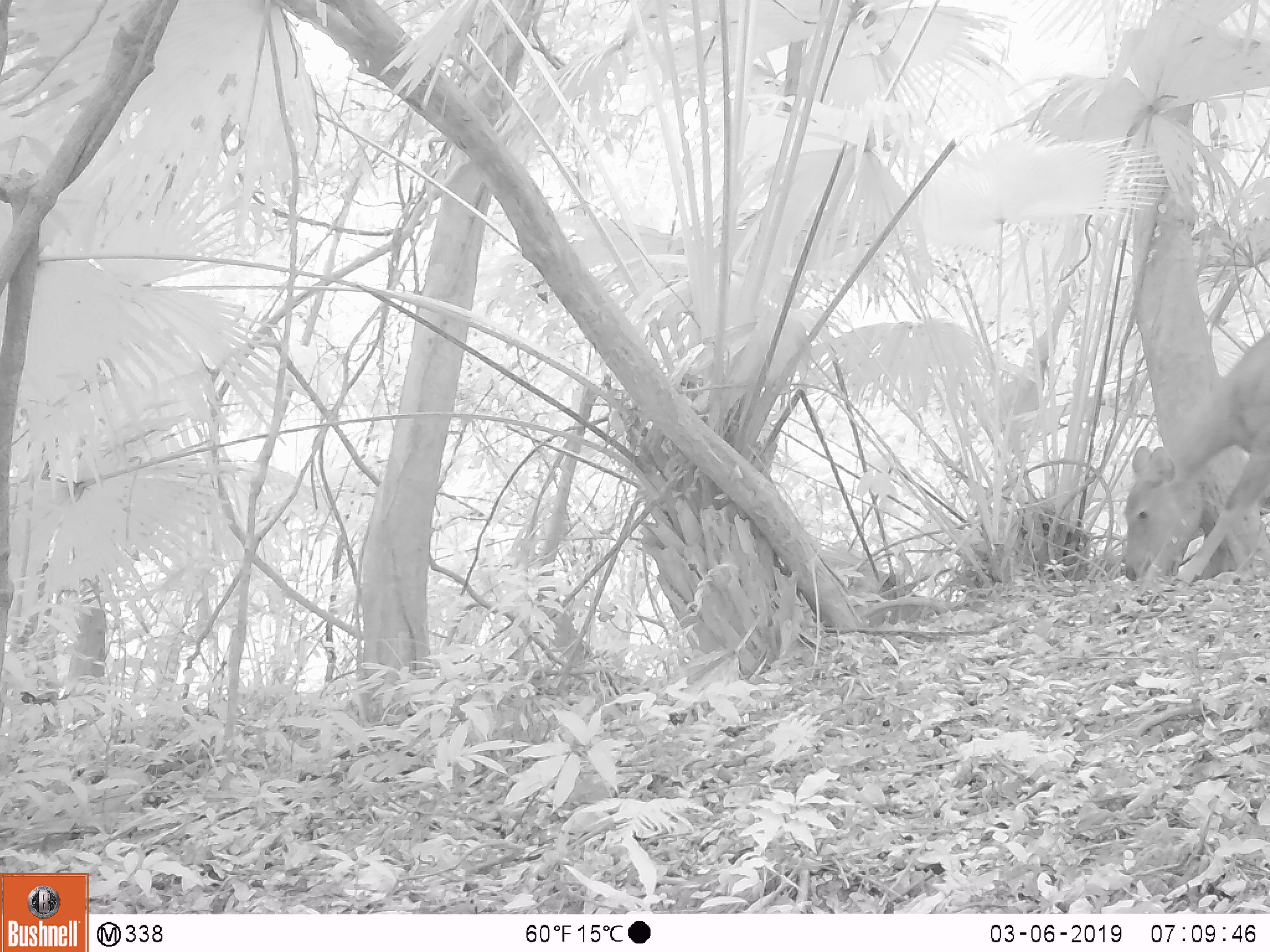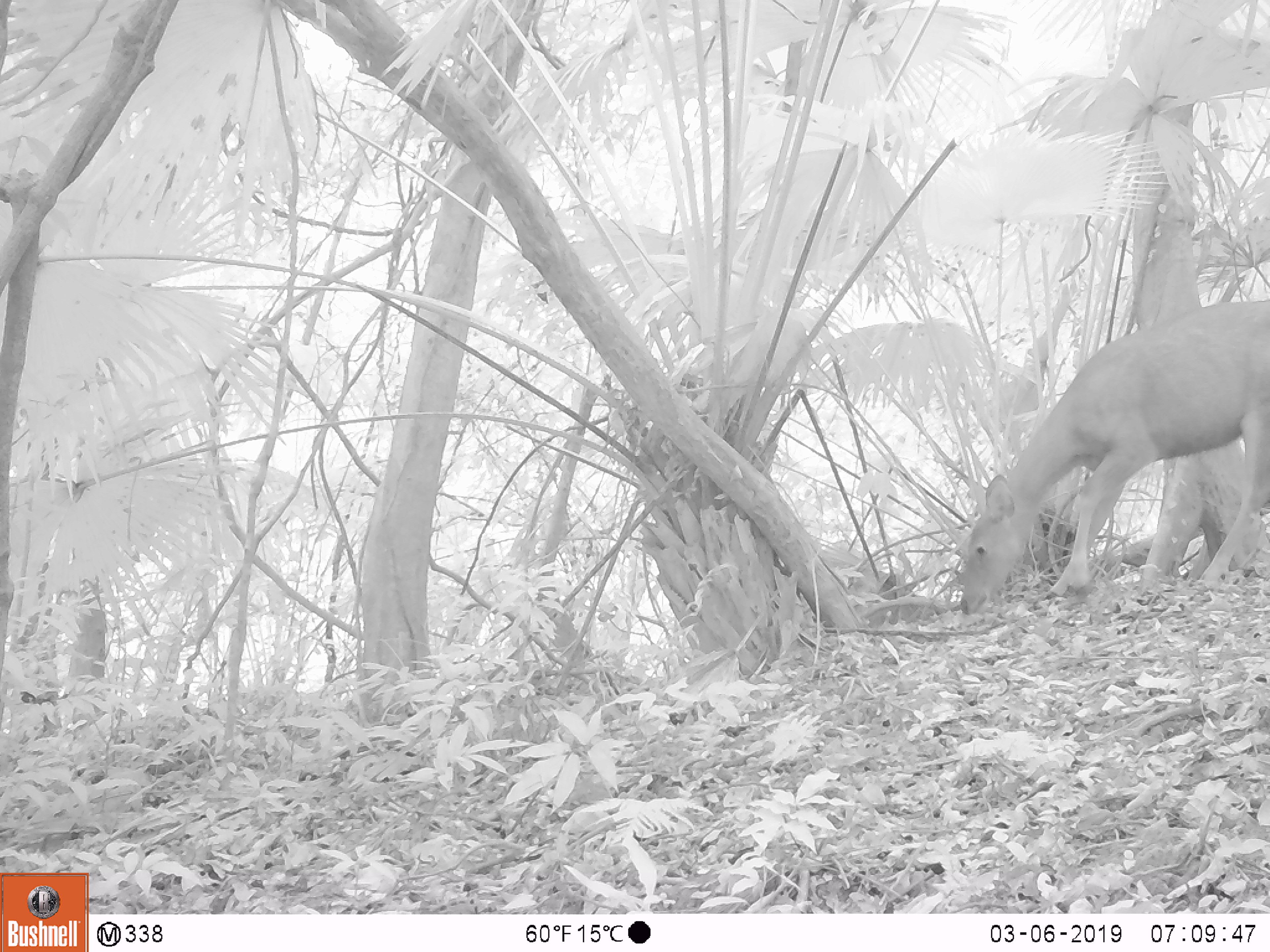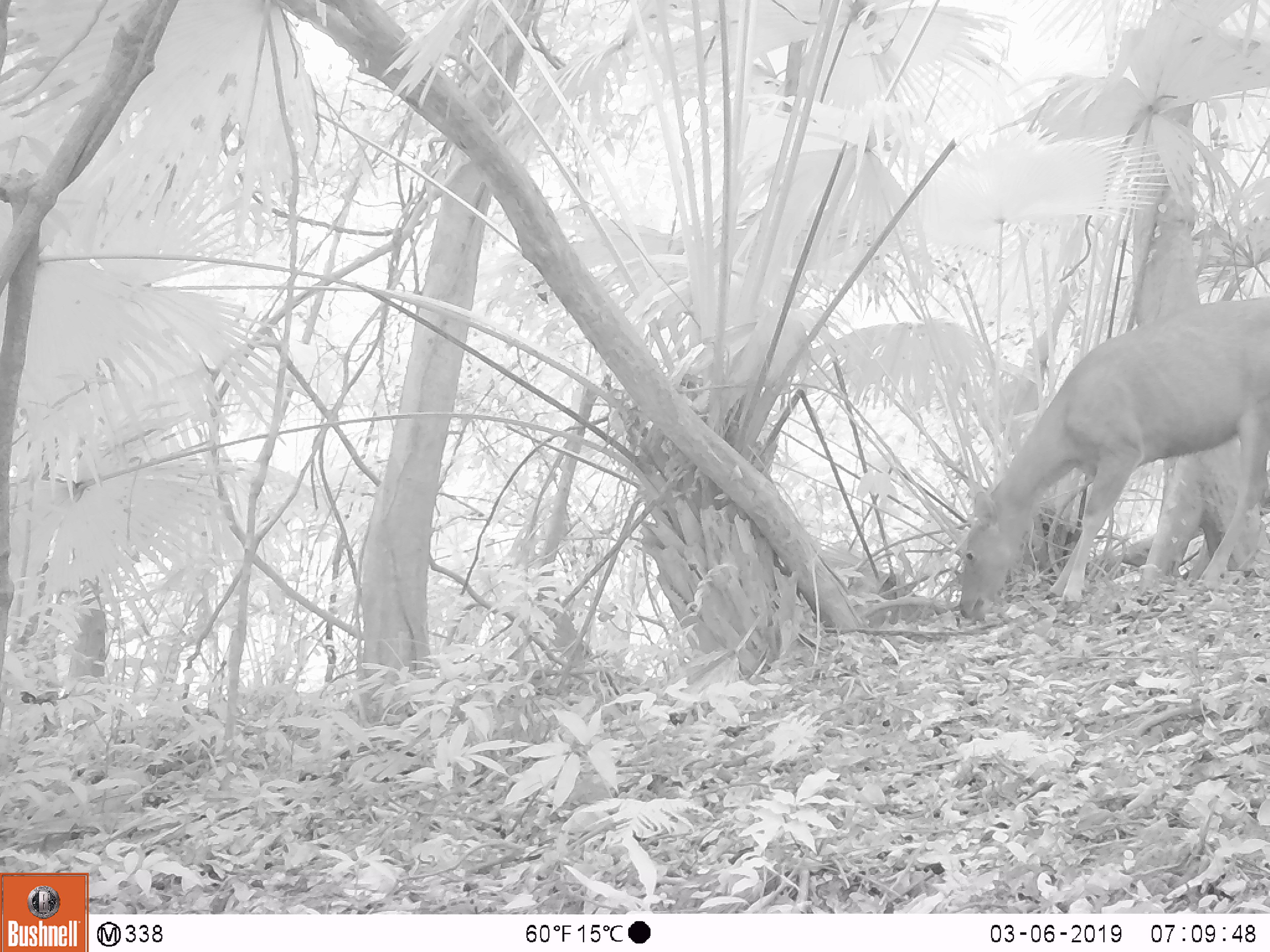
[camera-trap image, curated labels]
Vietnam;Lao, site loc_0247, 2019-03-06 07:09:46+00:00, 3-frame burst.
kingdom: Animalia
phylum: Chordata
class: Mammalia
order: Artiodactyla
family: Cervidae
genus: Rusa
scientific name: Rusa unicolor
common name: sambar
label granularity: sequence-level